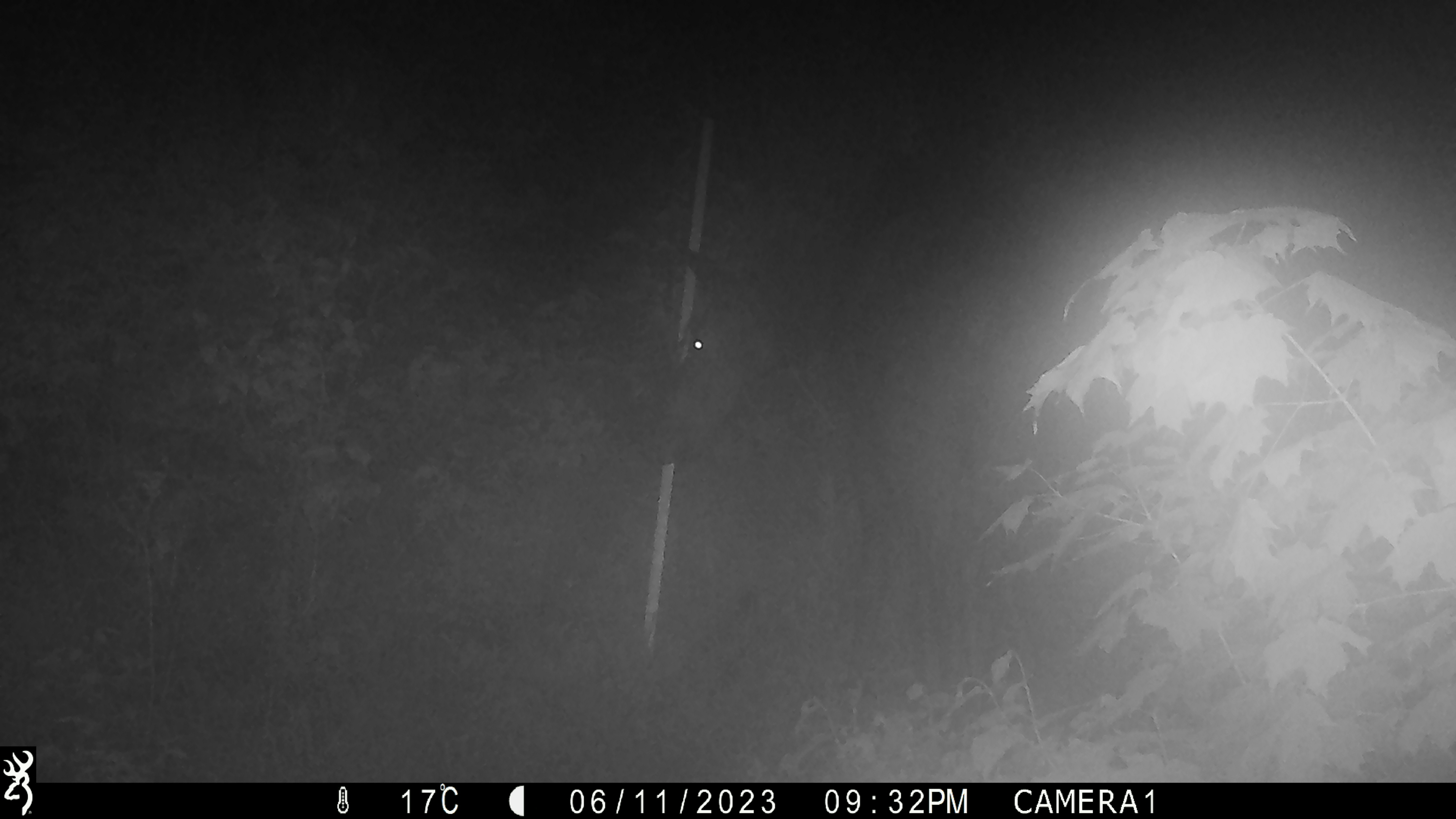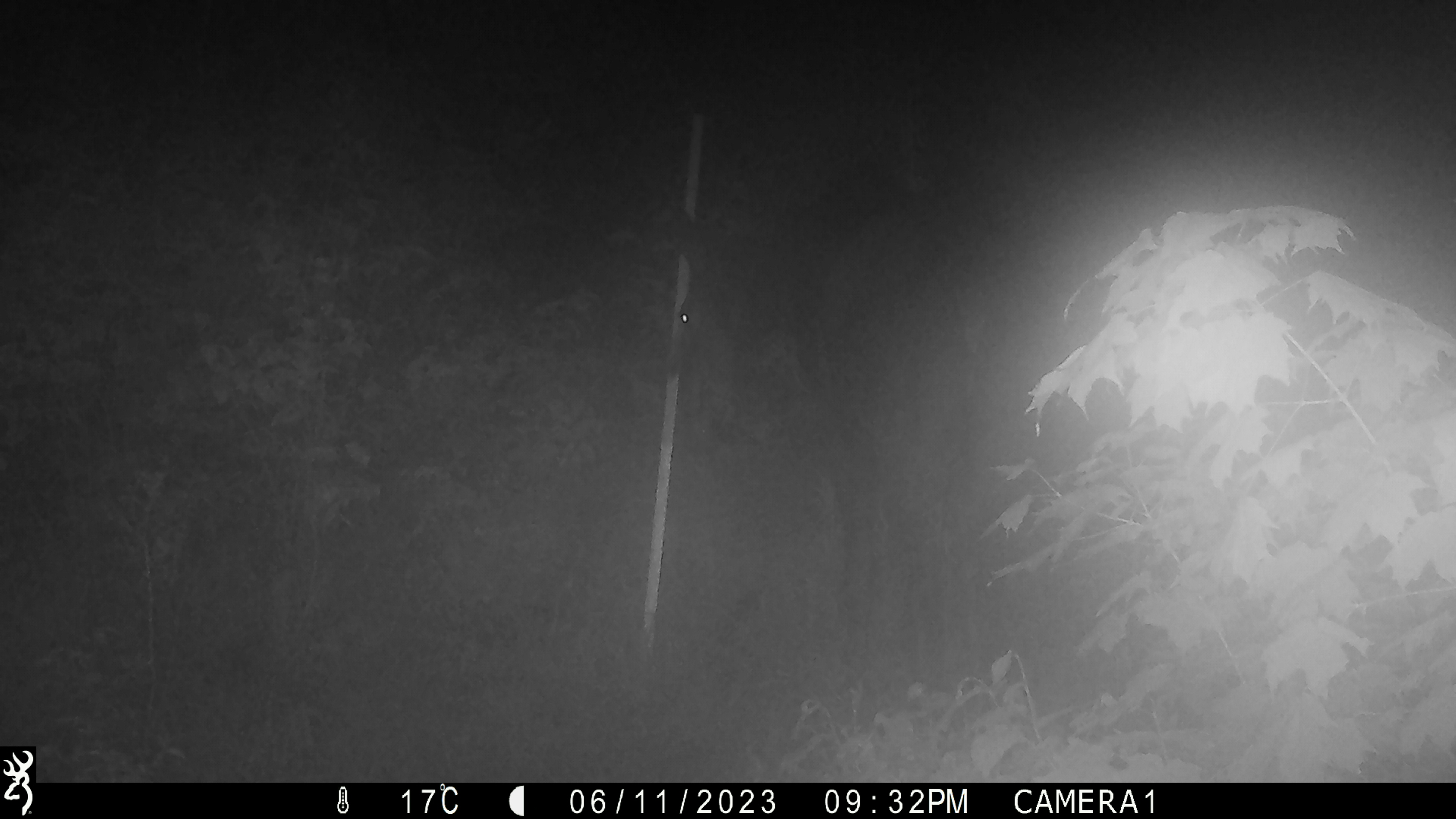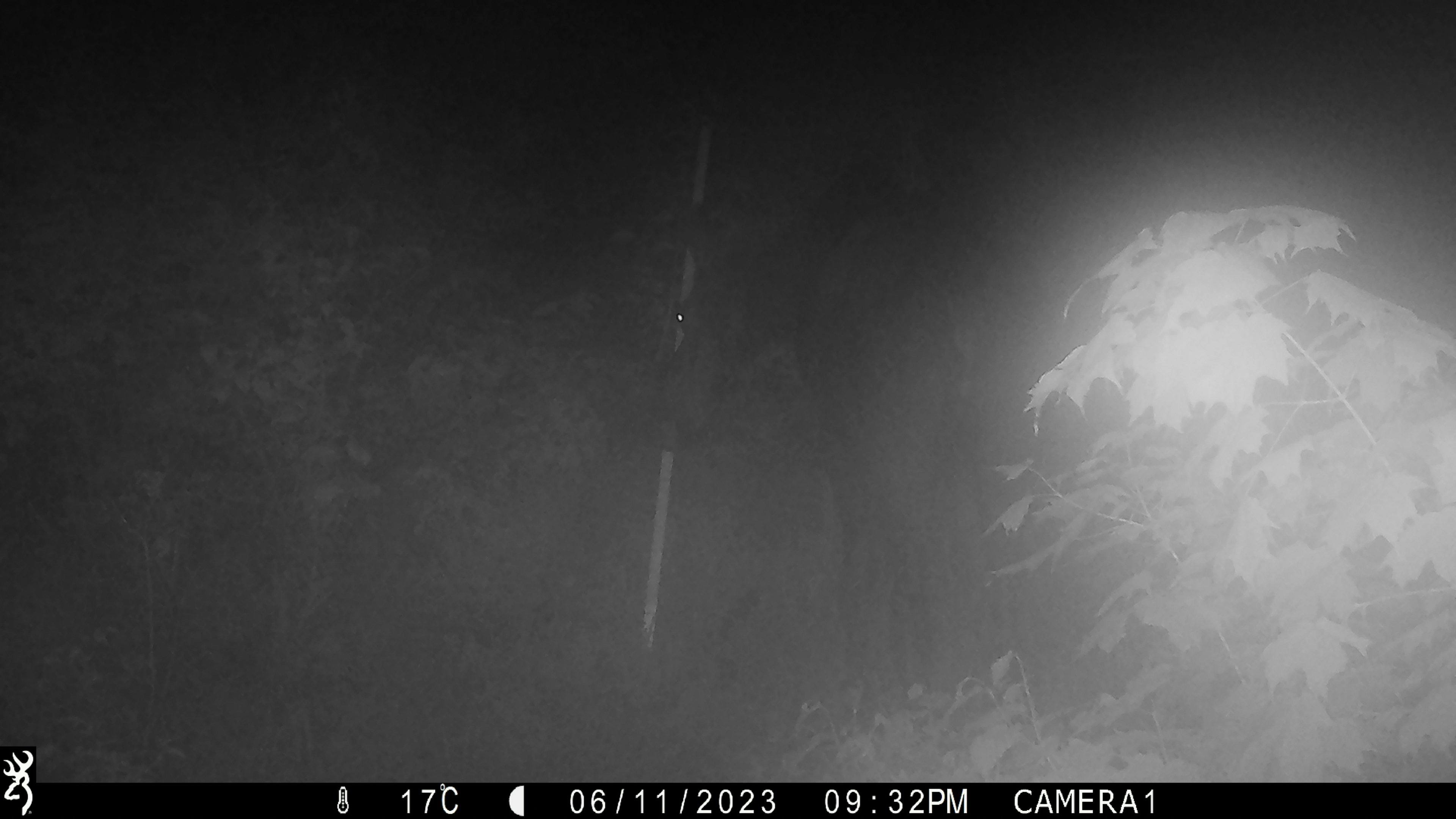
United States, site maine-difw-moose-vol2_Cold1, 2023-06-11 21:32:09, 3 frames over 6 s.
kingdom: Animalia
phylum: Chordata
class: Mammalia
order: Artiodactyla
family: Cervidae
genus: Alces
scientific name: Alces alces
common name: moose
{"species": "moose (Alces alces)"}